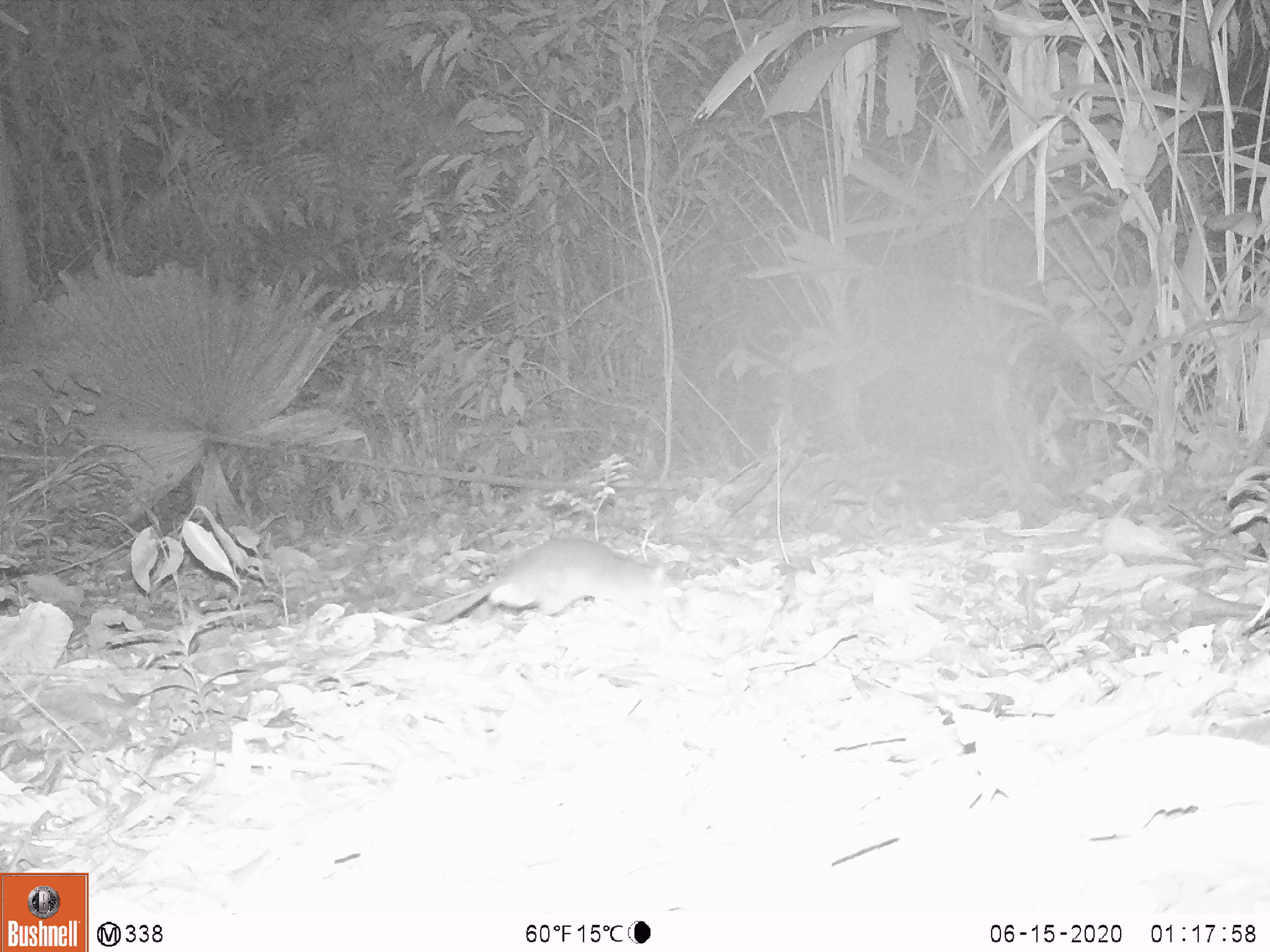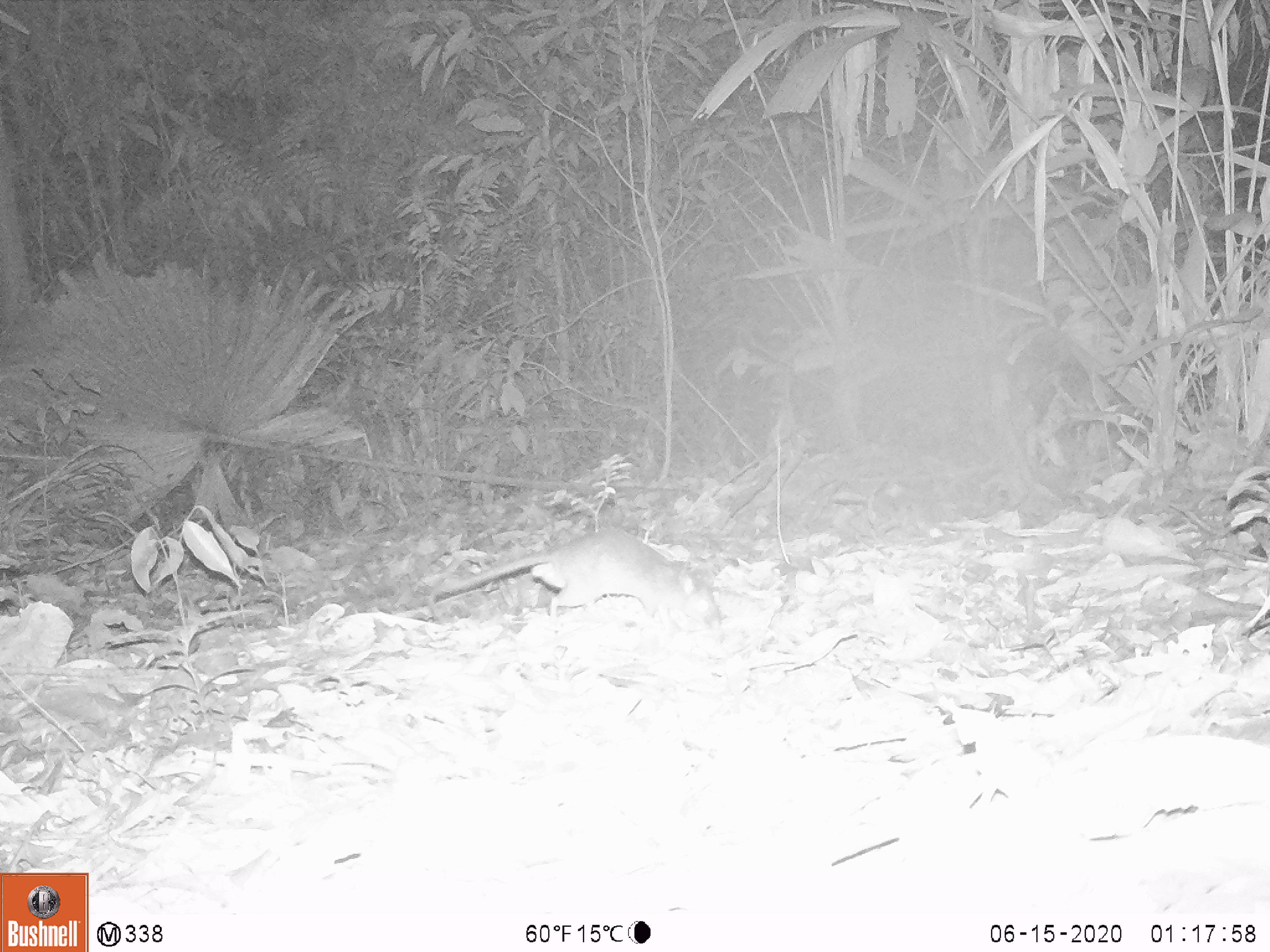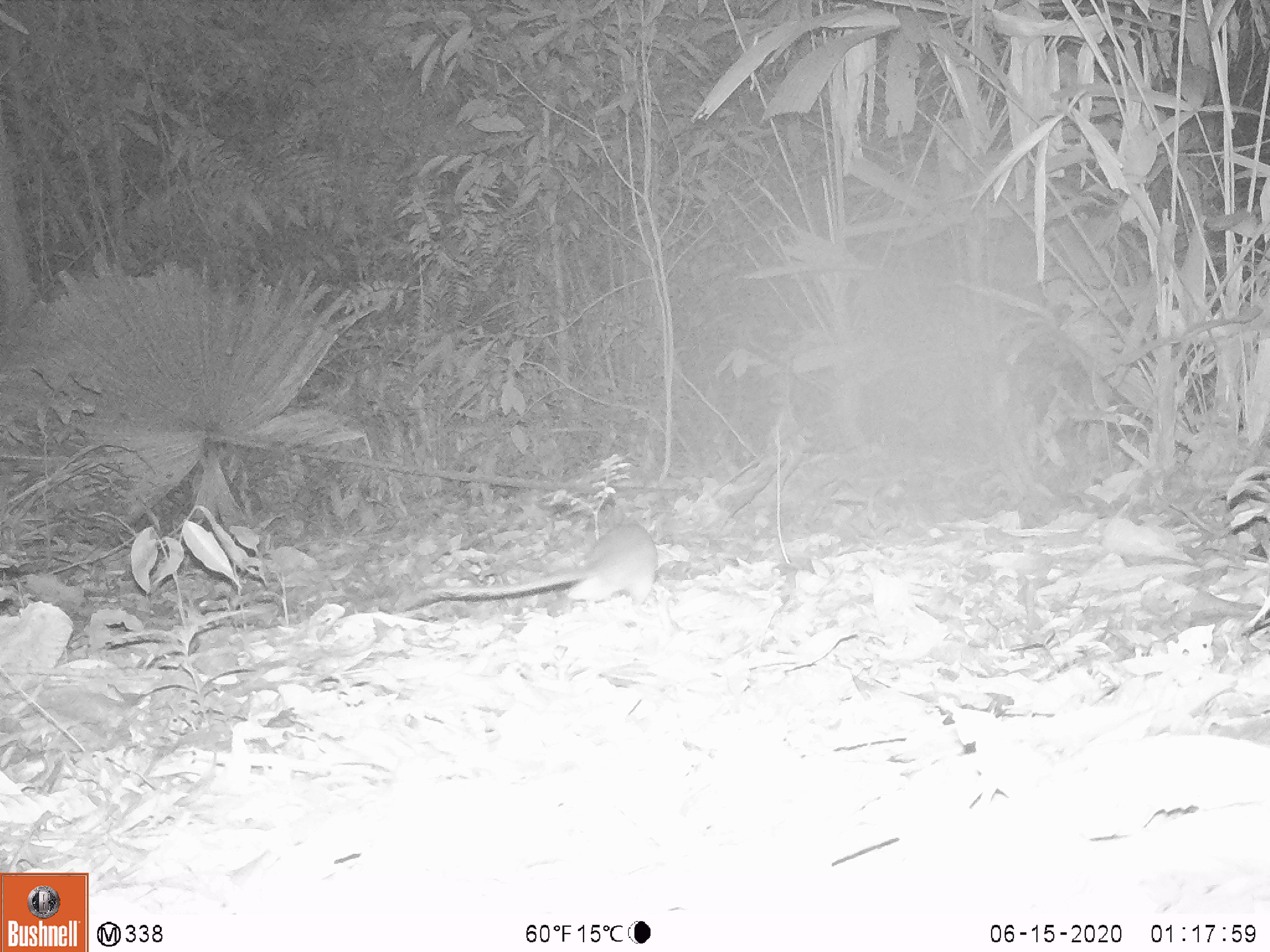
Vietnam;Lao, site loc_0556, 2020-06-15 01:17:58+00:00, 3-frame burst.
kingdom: Animalia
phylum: Chordata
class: Mammalia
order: Rodentia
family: Muridae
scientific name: Muridae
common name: old-world mice and rats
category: unidentified murid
Unidentified murid (old-world mice and rats) (Muridae). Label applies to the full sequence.